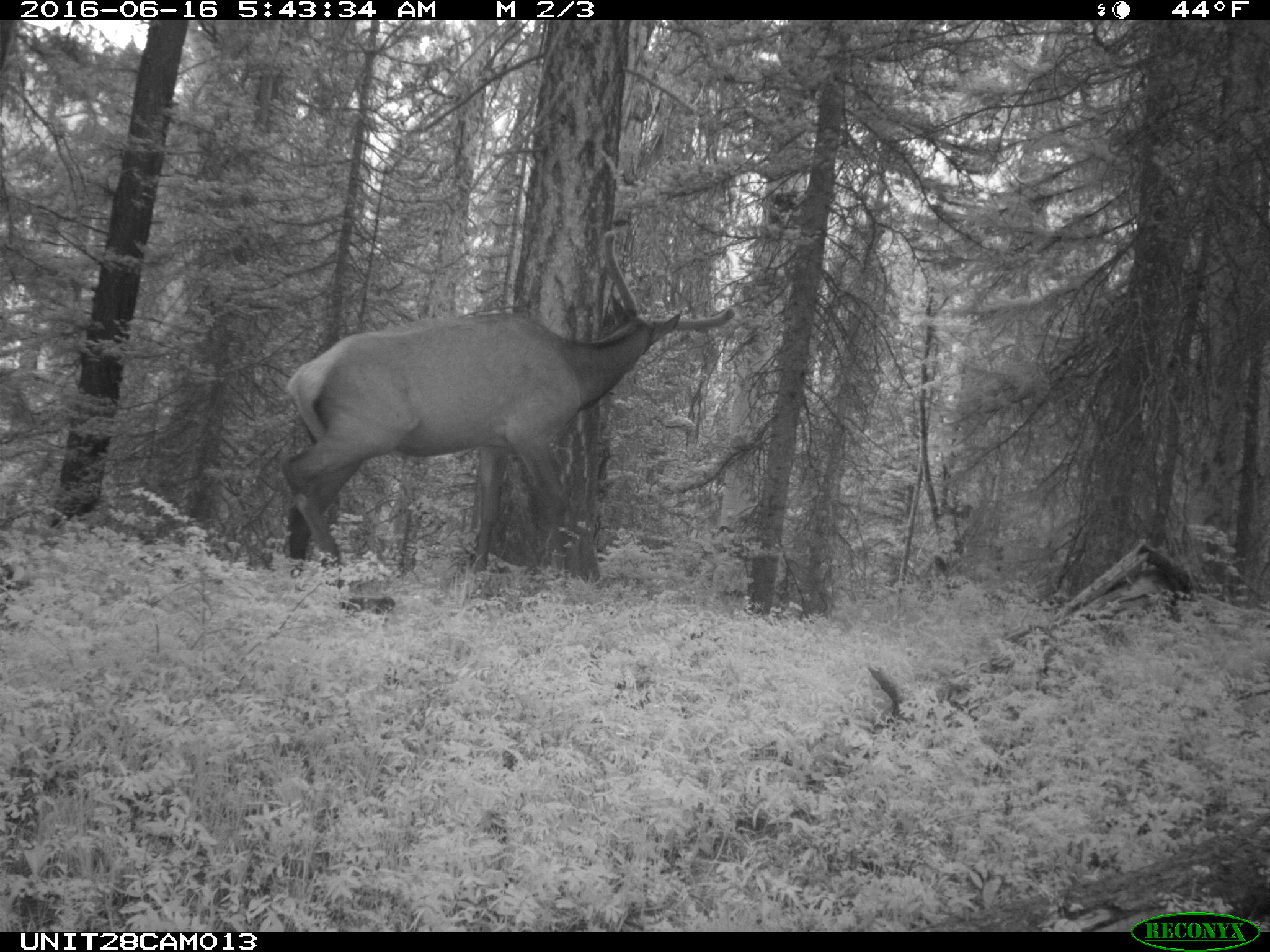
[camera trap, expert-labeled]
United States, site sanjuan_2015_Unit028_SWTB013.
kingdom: Animalia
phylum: Chordata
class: Mammalia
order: Artiodactyla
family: Cervidae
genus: Cervus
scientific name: Cervus elaphus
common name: red deer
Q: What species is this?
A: Cervus elaphus (red deer).